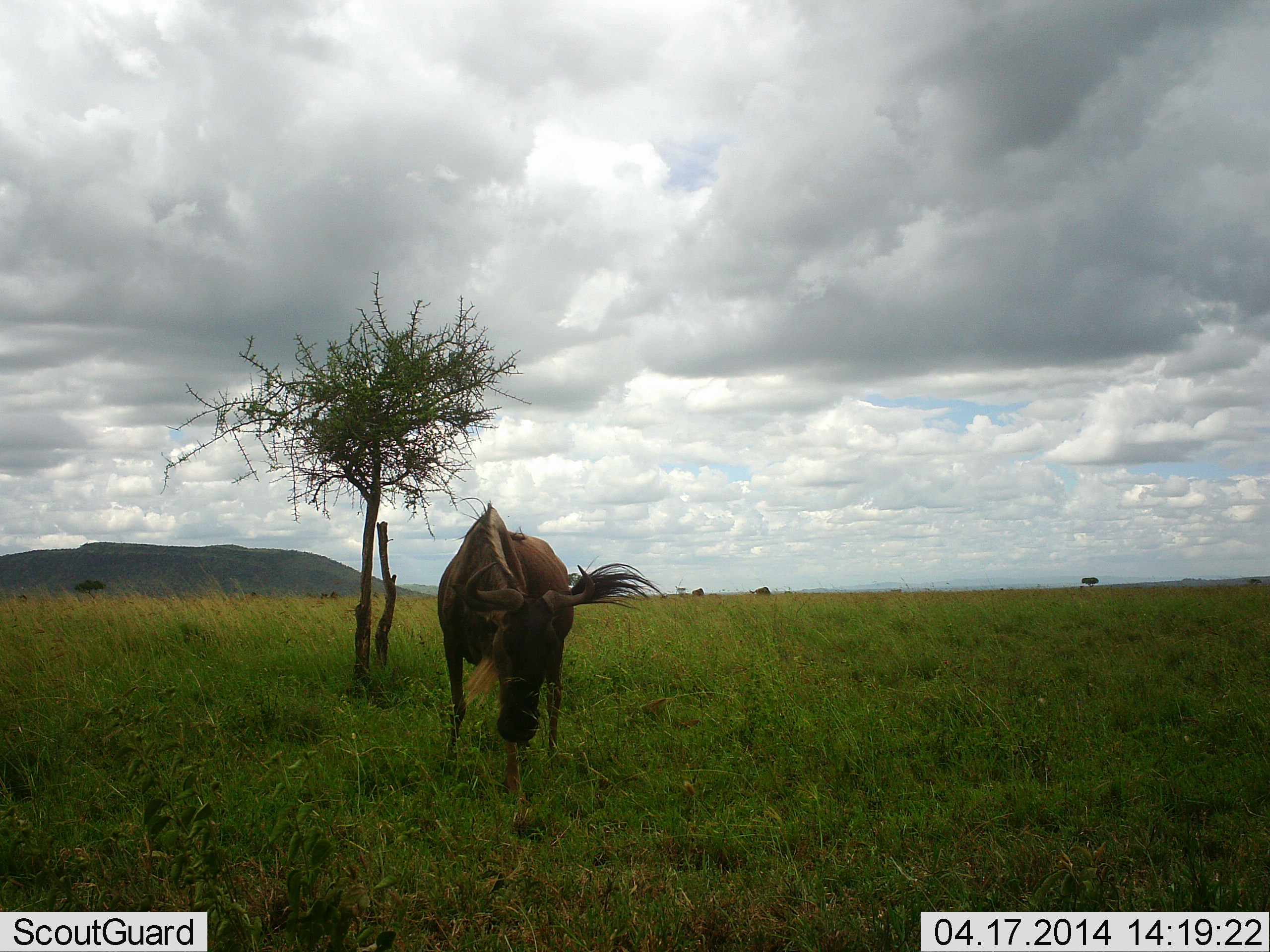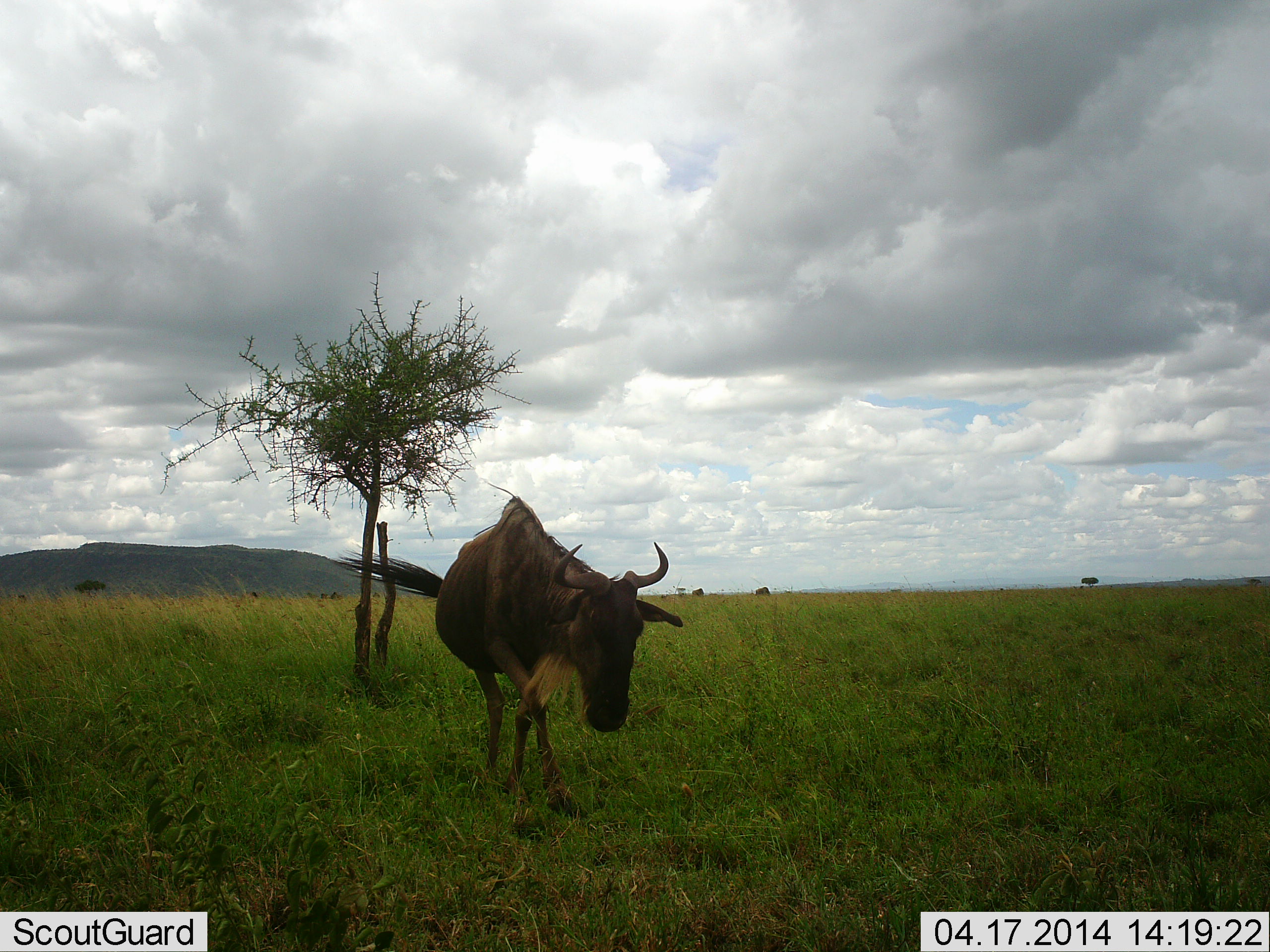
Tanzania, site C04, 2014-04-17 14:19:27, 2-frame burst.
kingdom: Animalia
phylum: Chordata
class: Mammalia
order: Artiodactyla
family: Bovidae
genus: Connochaetes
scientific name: Connochaetes taurinus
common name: blue wildebeest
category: wildebeest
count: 1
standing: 40%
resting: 0%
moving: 60%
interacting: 0%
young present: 0%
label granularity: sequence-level